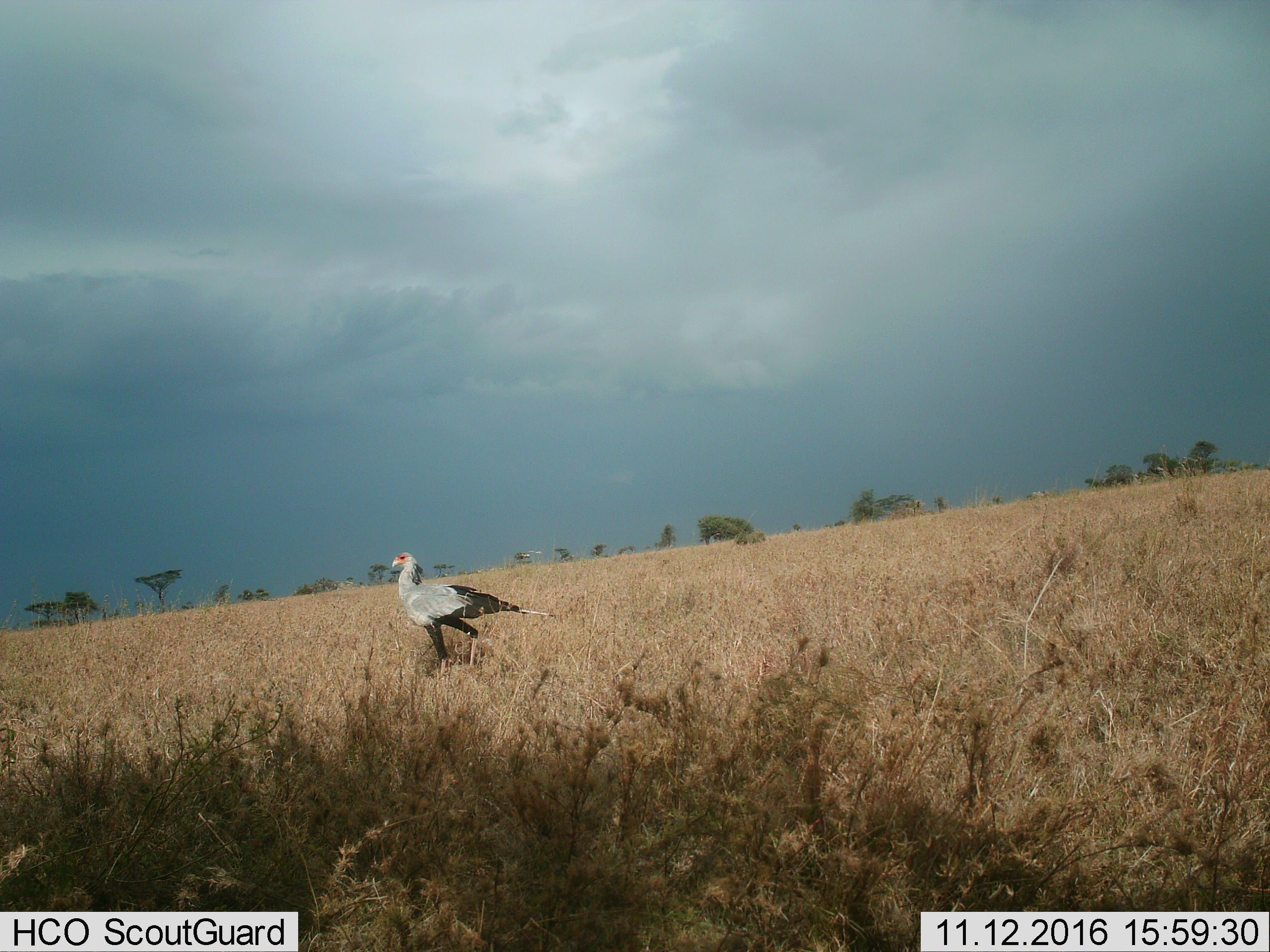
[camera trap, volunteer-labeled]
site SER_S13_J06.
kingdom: Animalia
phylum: Chordata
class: Aves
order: Accipitriformes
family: Sagittariidae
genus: Sagittarius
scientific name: Sagittarius serpentarius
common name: secretarybird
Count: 1.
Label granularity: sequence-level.